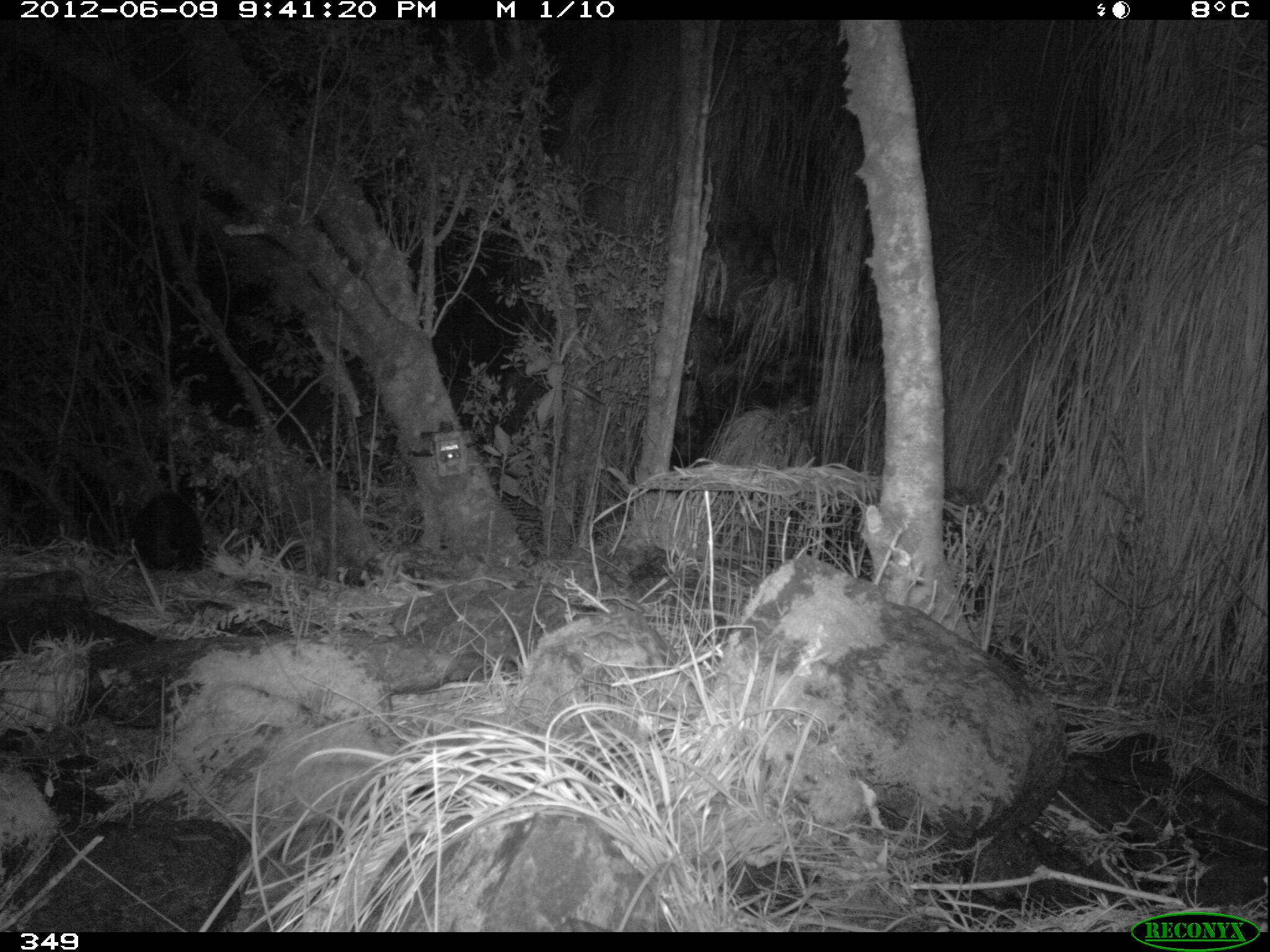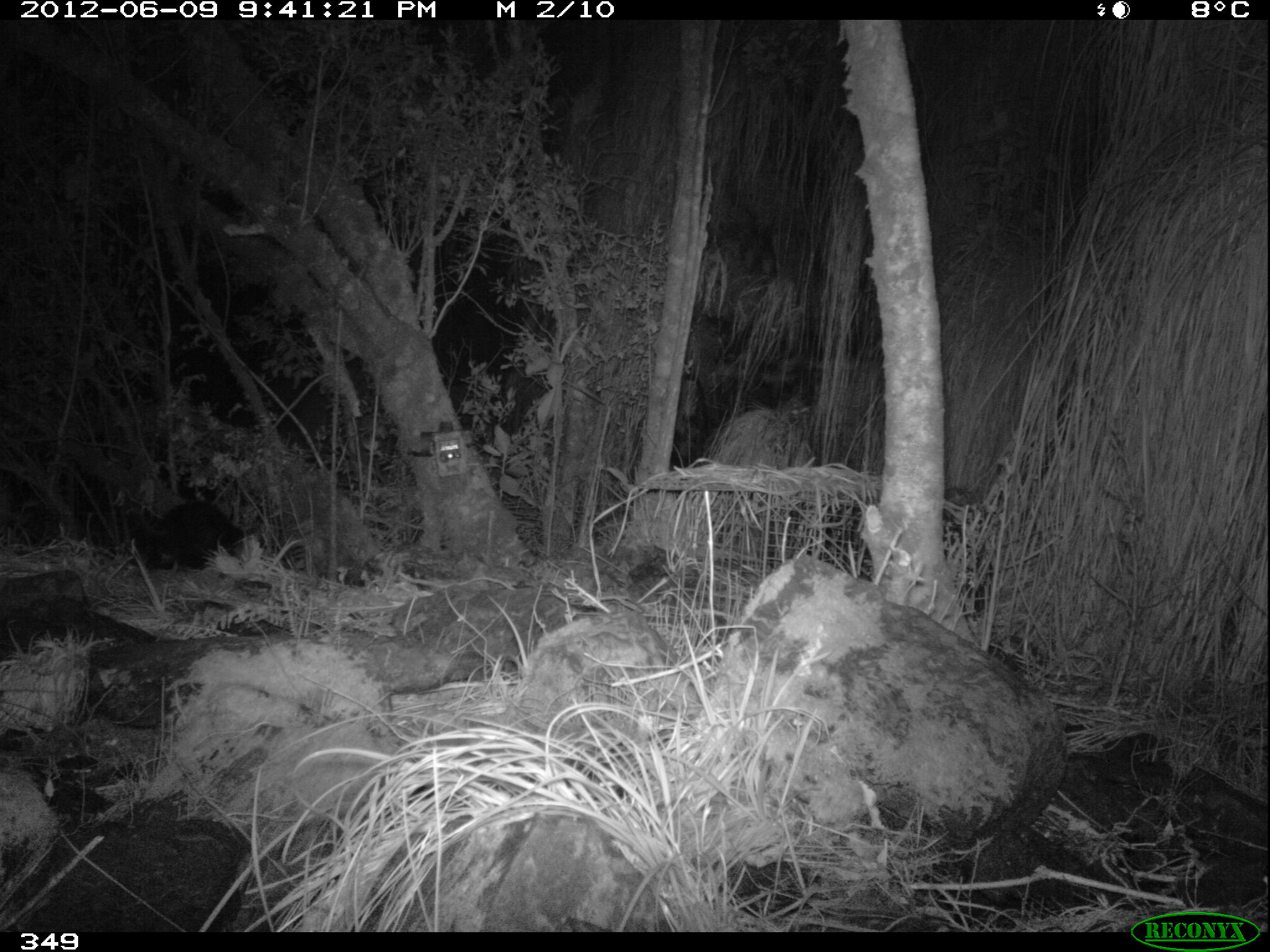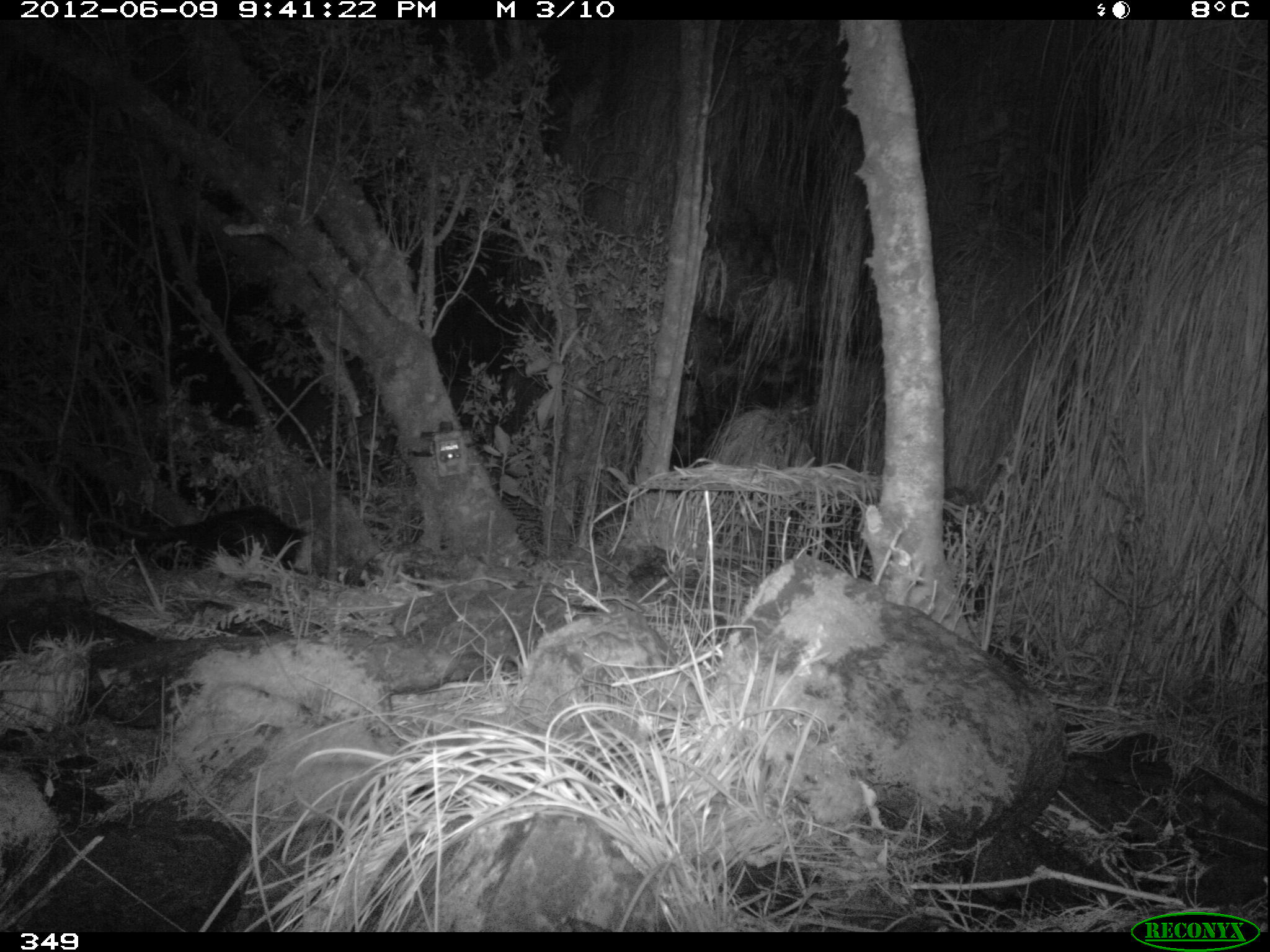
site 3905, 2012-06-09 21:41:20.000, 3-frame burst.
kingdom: Animalia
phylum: Chordata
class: Mammalia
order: Didelphimorphia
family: Didelphidae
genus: Didelphis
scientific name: Didelphis pernigra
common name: andean white-eared opossum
Didelphis pernigra (andean white-eared opossum).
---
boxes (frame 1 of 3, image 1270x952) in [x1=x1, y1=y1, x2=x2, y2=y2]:
didelphis pernigra: [x1=129, y1=492, x2=207, y2=576]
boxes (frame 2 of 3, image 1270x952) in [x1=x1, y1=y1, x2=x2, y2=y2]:
didelphis pernigra: [x1=131, y1=498, x2=248, y2=577]